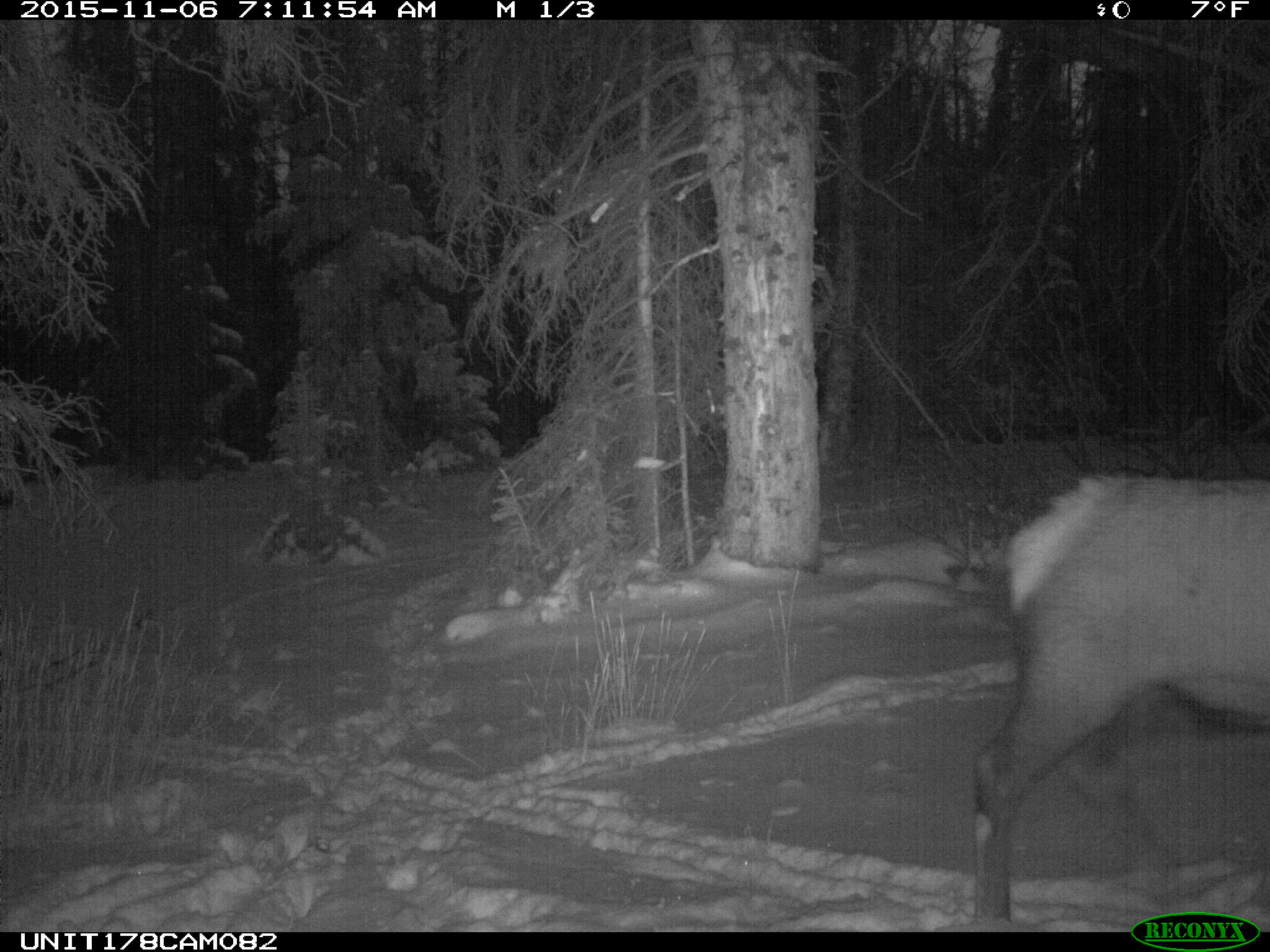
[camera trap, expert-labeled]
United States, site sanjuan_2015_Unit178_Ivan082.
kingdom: Animalia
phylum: Chordata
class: Mammalia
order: Artiodactyla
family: Cervidae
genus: Cervus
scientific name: Cervus elaphus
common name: red deer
Cervus elaphus (red deer).